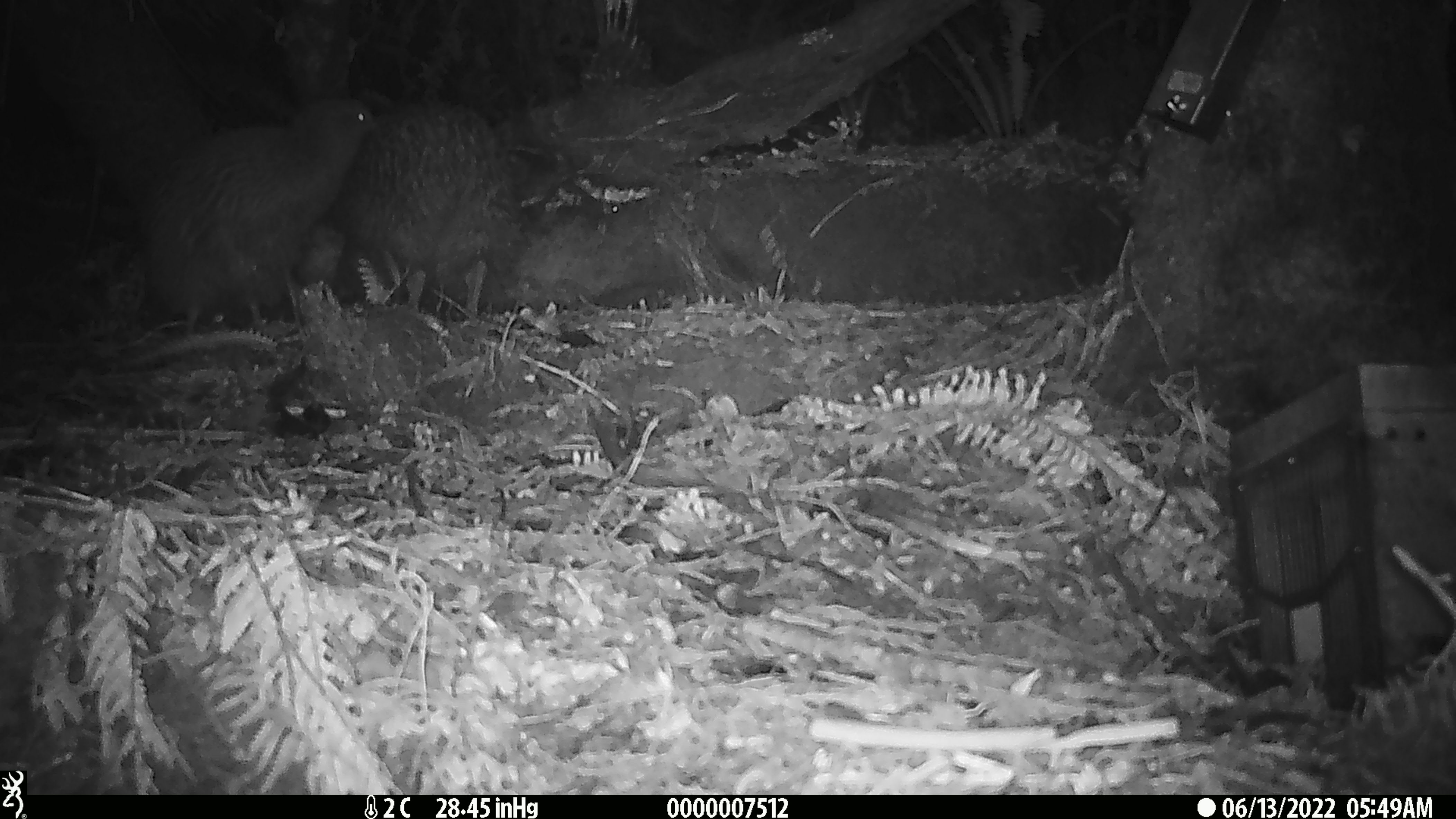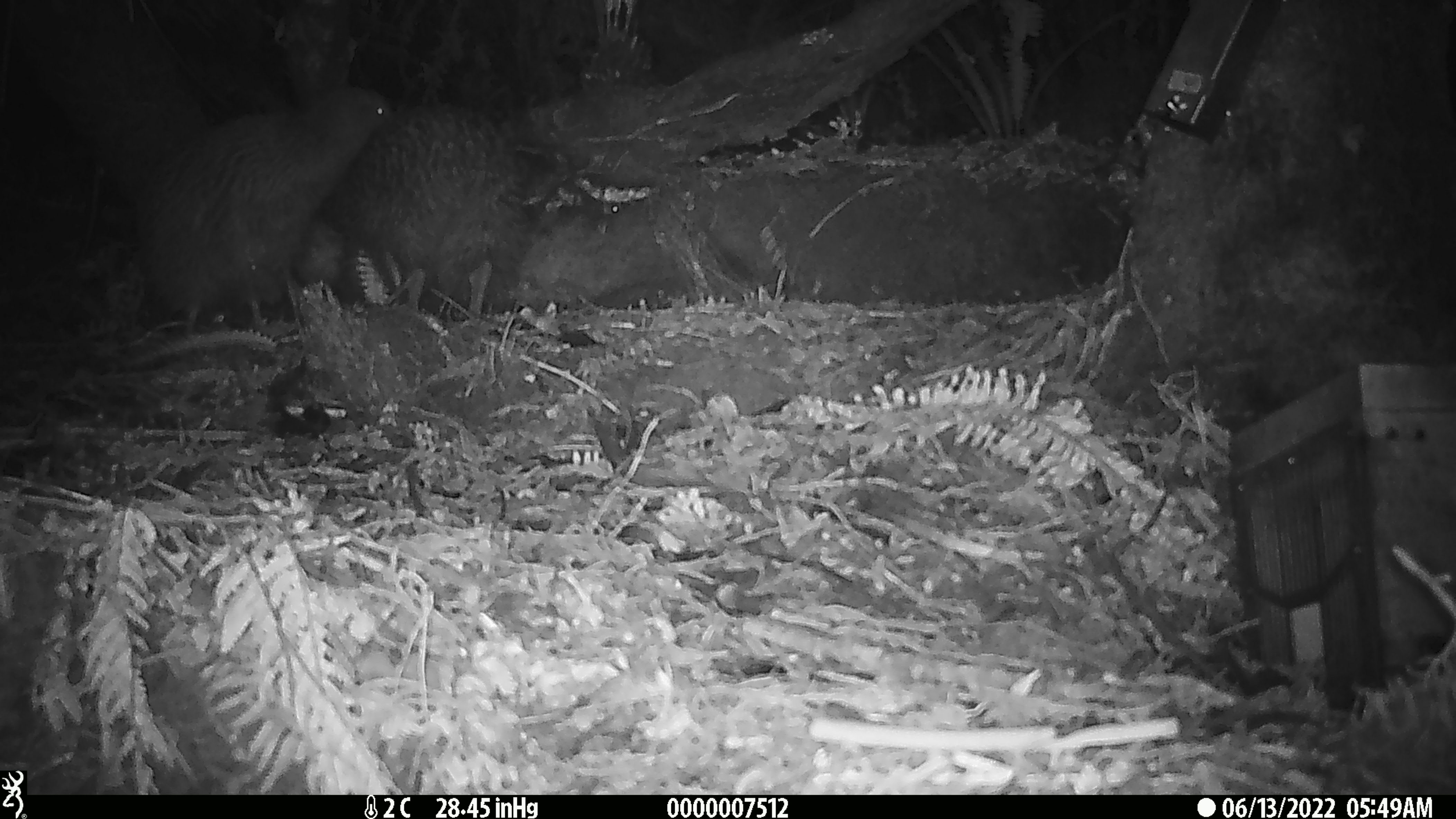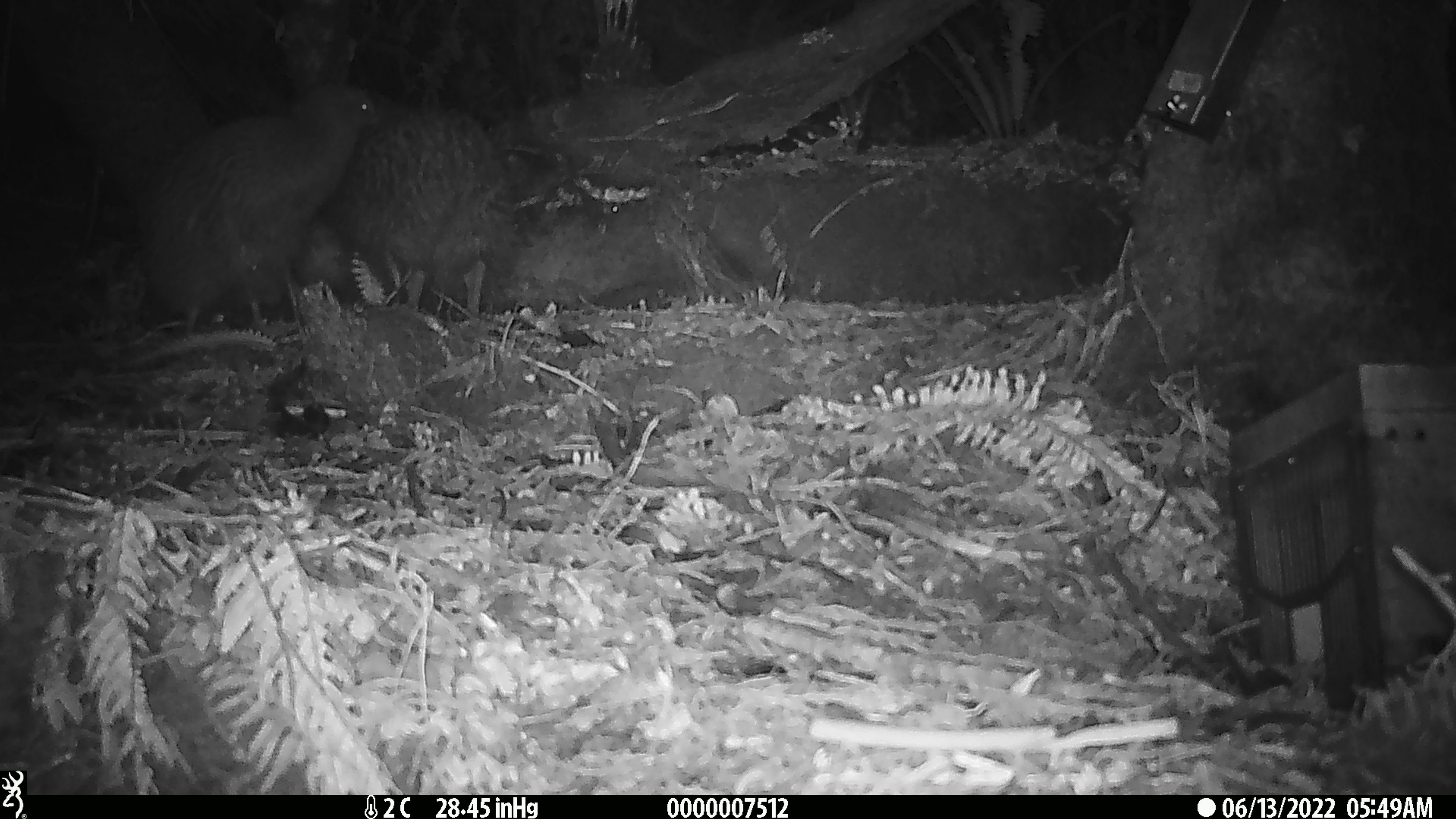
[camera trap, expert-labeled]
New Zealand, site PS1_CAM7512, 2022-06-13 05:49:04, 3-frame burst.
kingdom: Animalia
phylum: Chordata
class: Aves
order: Apterygiformes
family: Apterygidae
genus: Apteryx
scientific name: Apteryx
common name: kiwi